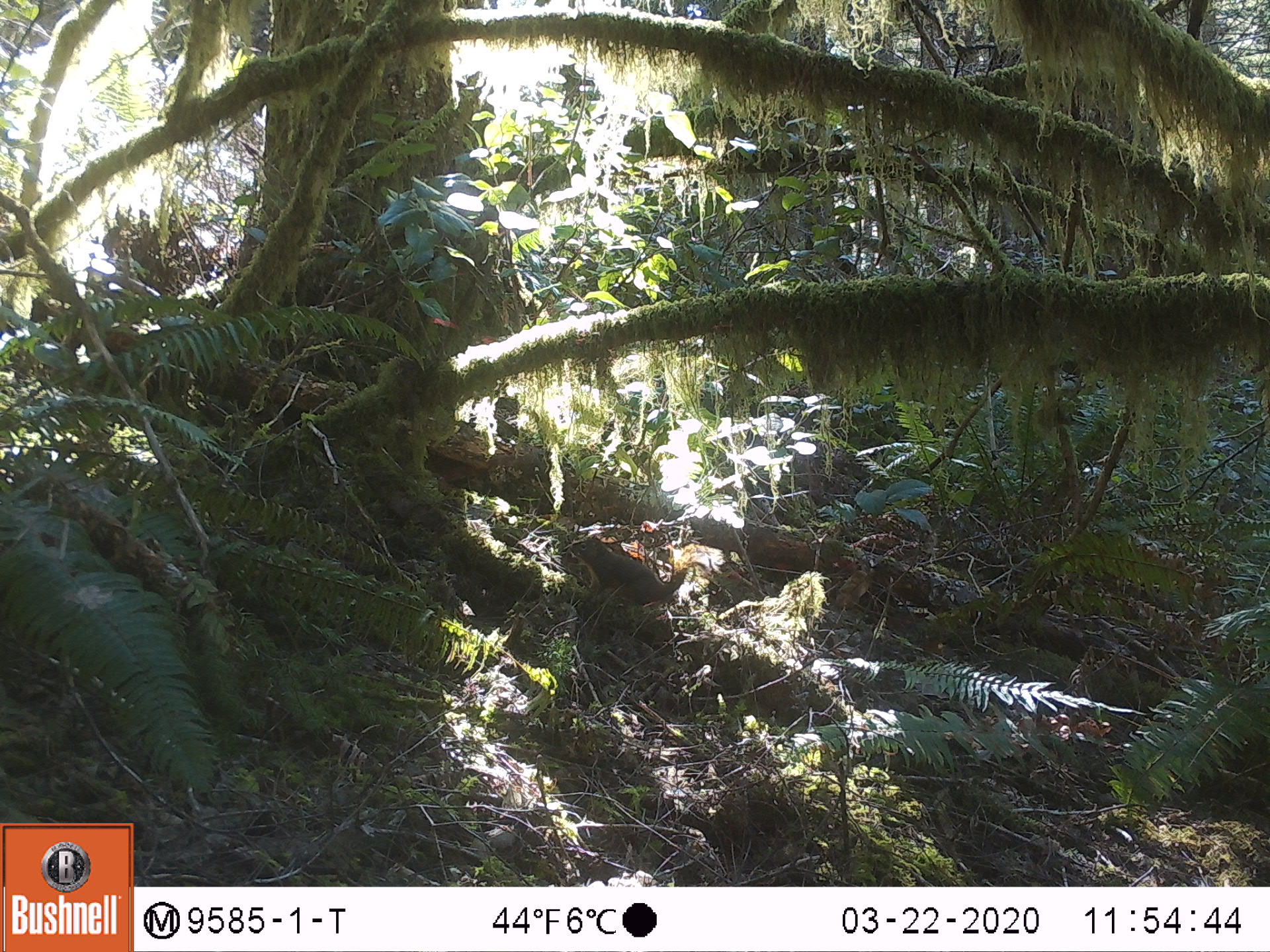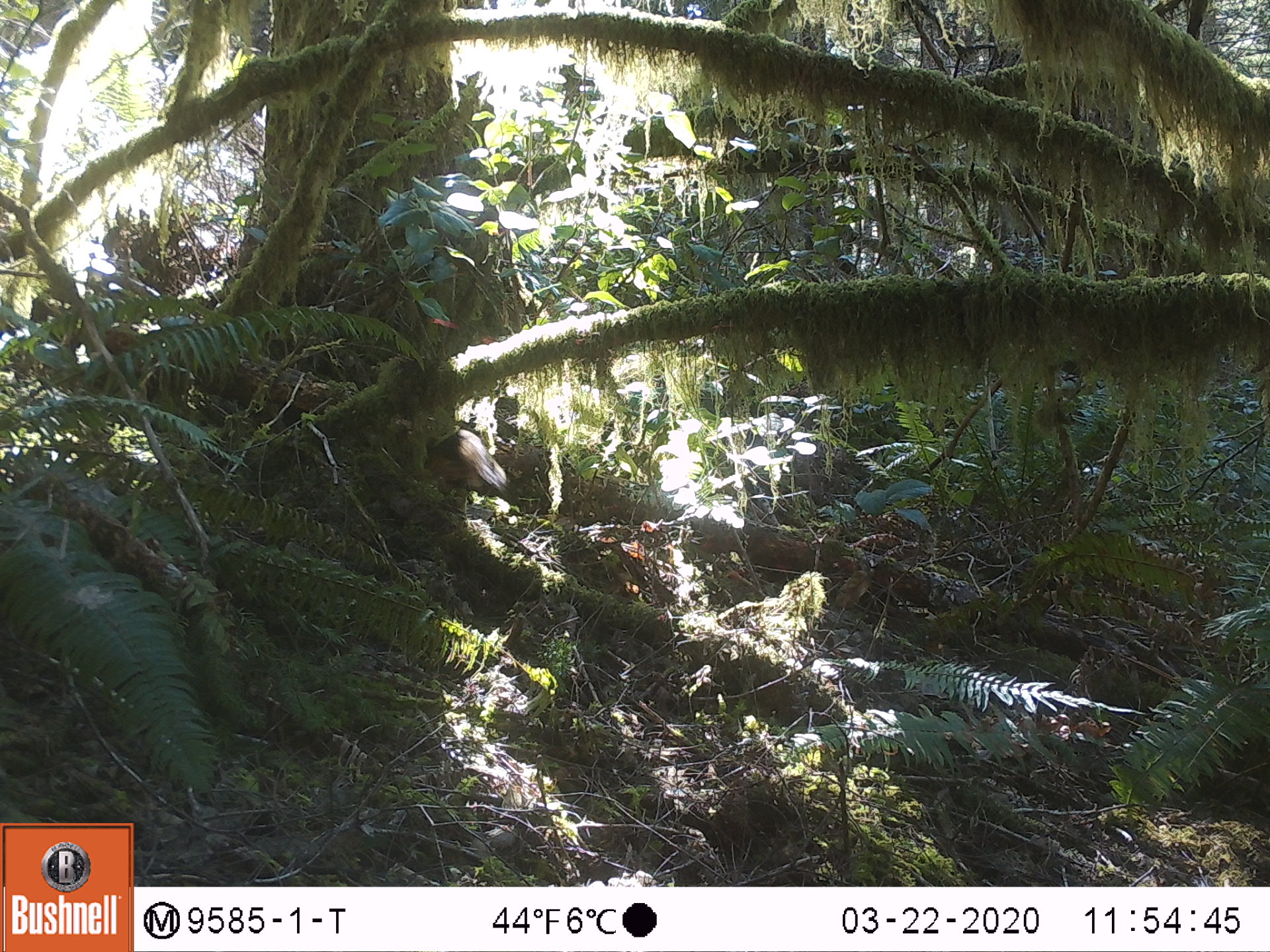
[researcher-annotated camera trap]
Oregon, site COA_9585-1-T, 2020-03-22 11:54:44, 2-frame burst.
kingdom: Animalia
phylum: Chordata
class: Mammalia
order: Rodentia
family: Sciuridae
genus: Tamiasciurus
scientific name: Tamiasciurus douglasii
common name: douglas squirrel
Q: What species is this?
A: Douglas squirrel (Tamiasciurus douglasii).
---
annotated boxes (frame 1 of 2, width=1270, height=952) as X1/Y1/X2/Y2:
douglas squirrel: 565/530/695/608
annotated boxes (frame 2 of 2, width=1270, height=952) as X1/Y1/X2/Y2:
douglas squirrel: 420/418/511/507